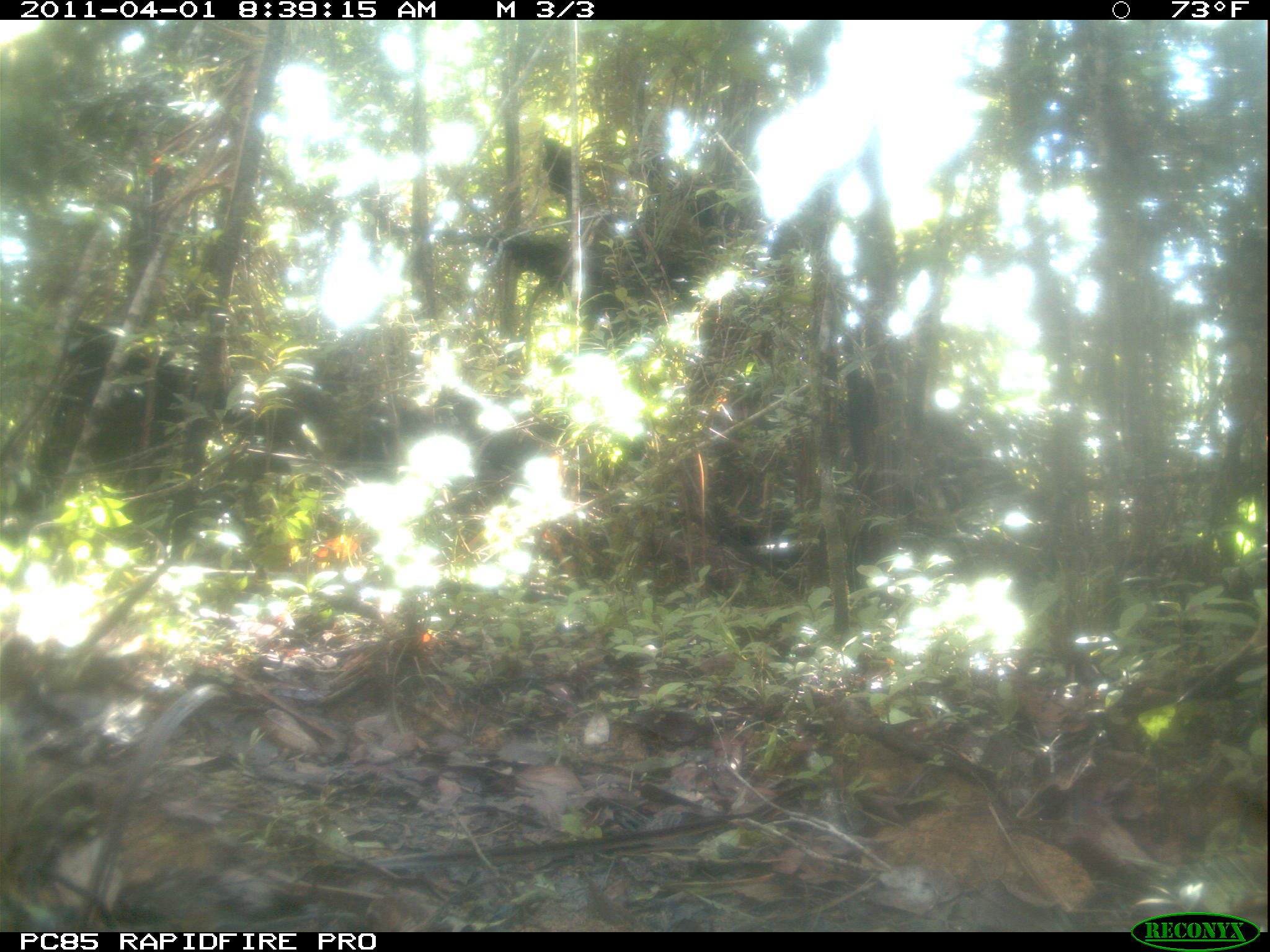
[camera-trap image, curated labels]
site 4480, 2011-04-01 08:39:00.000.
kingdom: Animalia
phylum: Chordata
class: Mammalia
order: Artiodactyla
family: Bovidae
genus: Bos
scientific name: Bos taurus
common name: domestic cattle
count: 2